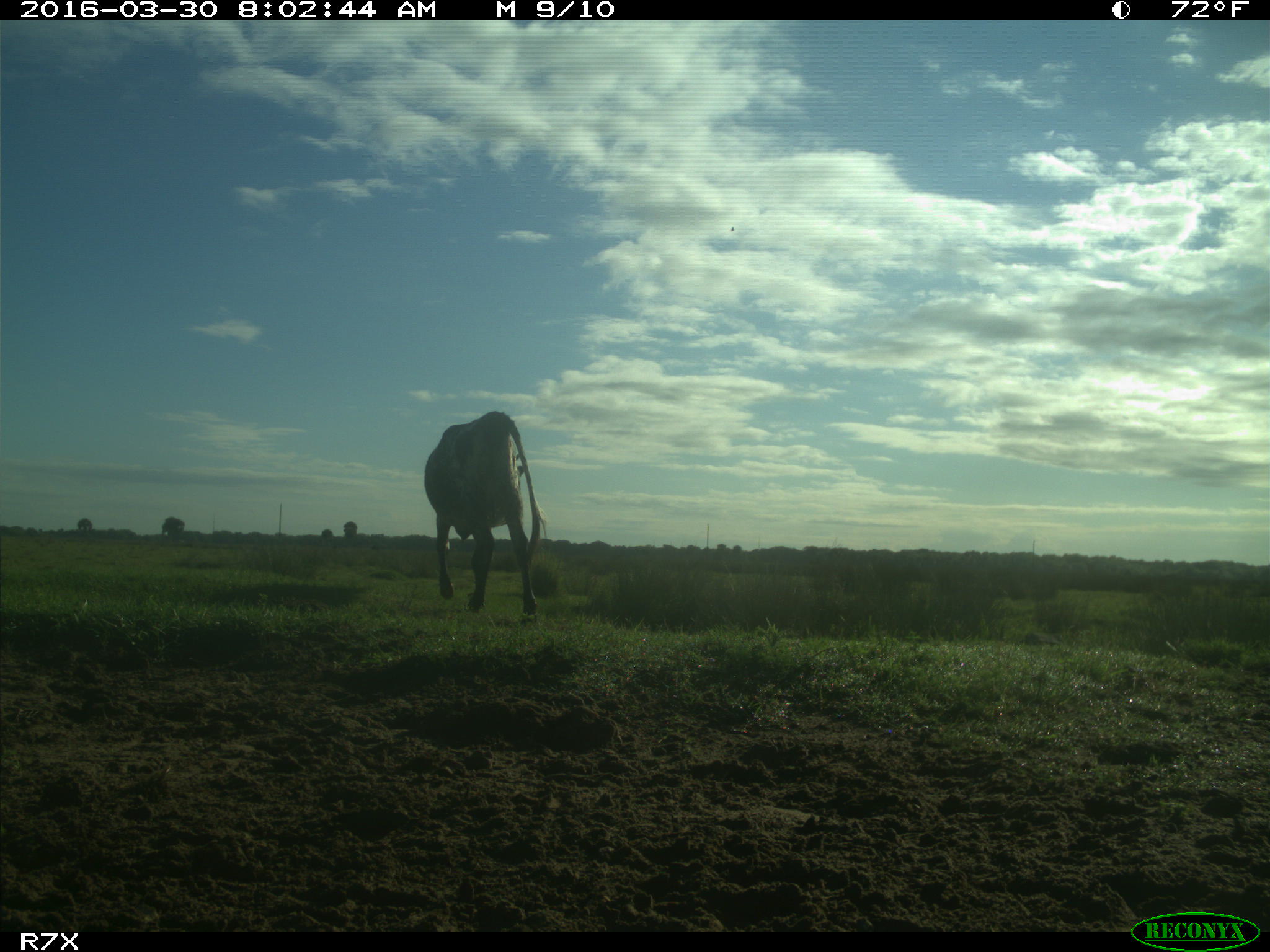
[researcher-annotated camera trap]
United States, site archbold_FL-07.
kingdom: Animalia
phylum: Chordata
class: Mammalia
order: Artiodactyla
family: Bovidae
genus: Bos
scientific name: Bos taurus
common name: domestic cow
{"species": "Bos taurus (domestic cow)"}